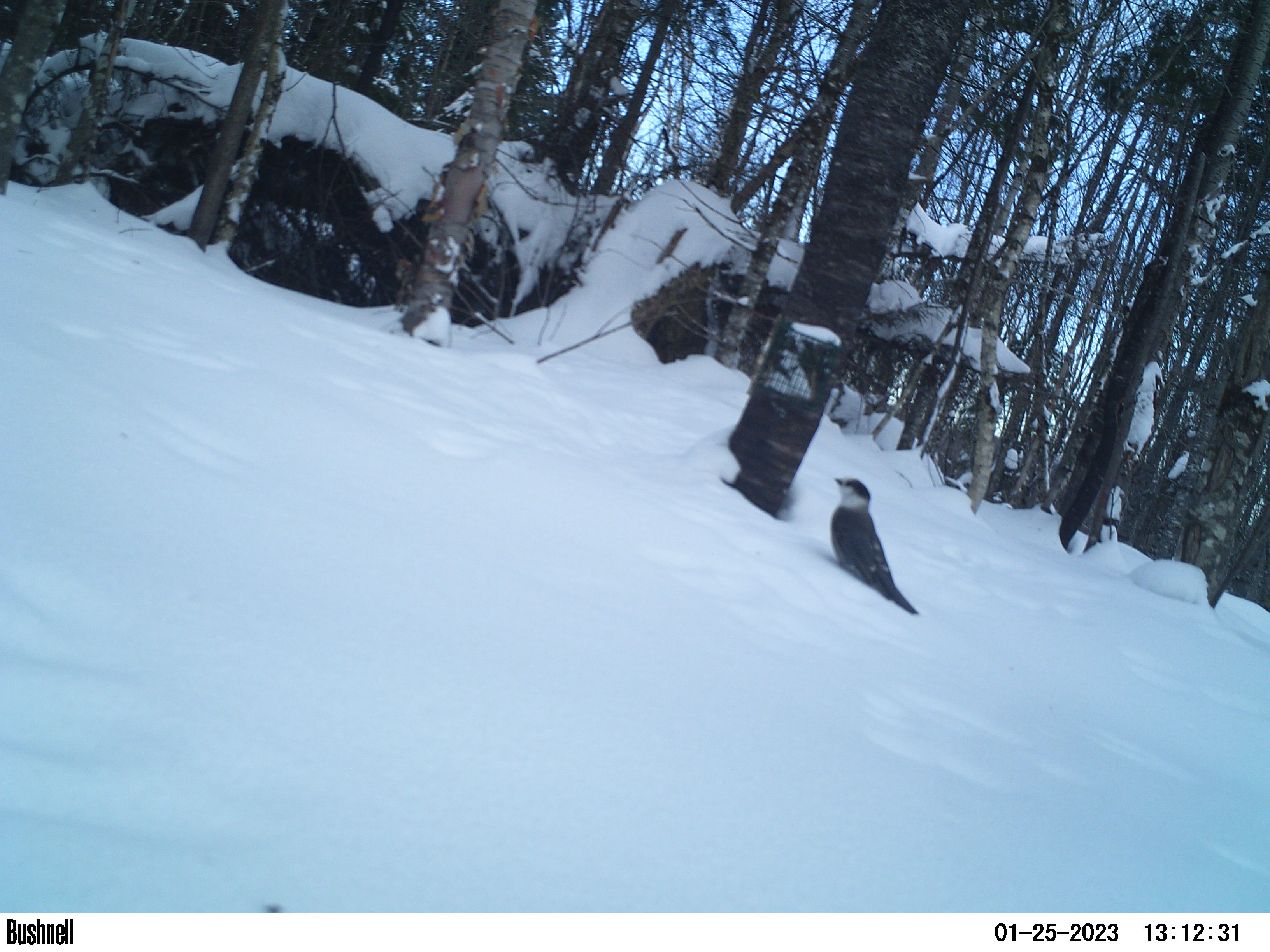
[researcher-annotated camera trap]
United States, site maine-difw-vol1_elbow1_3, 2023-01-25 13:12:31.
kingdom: Animalia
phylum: Chordata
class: Aves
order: Passeriformes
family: Corvidae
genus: Perisoreus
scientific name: Perisoreus canadensis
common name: canada jay